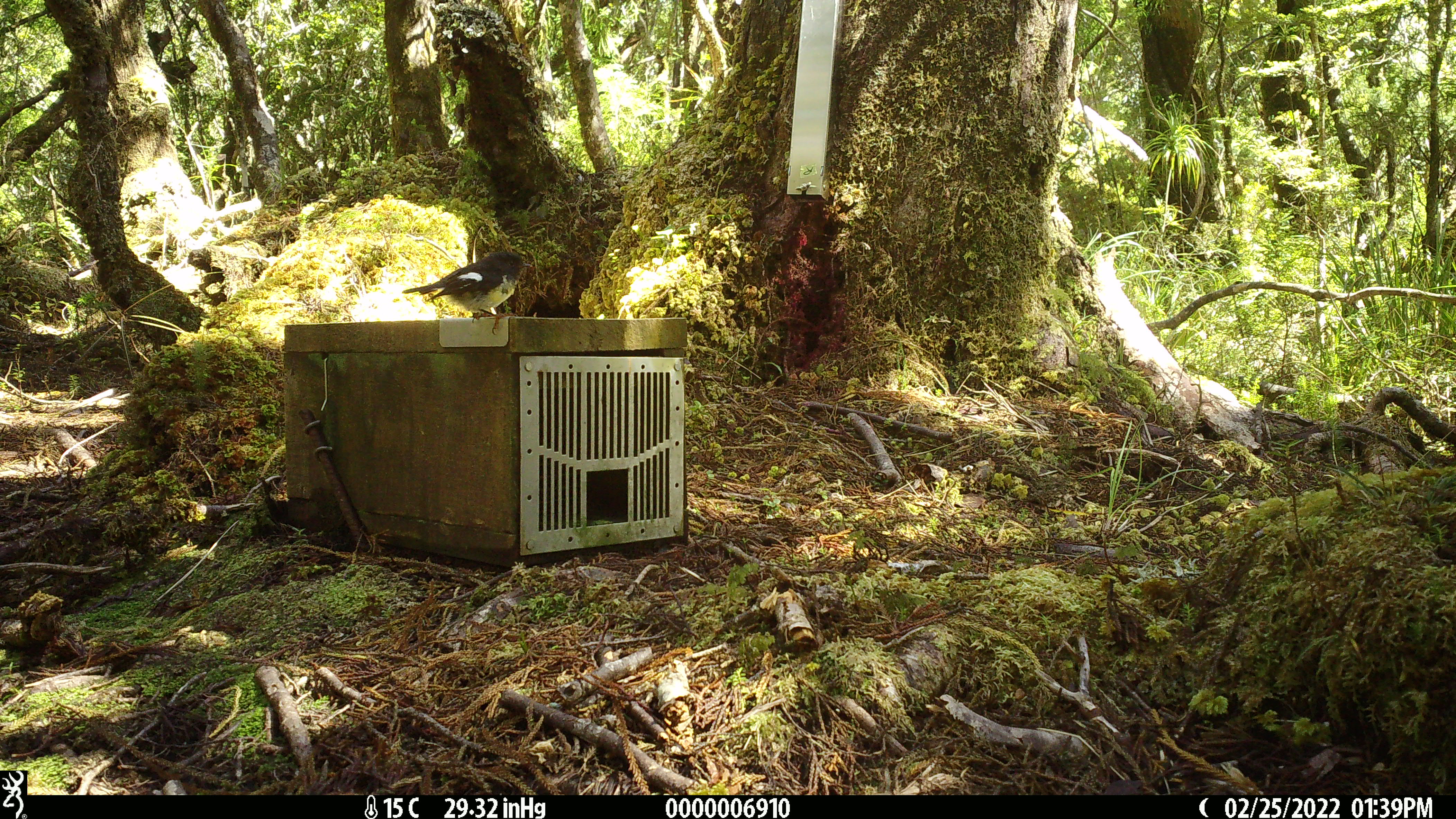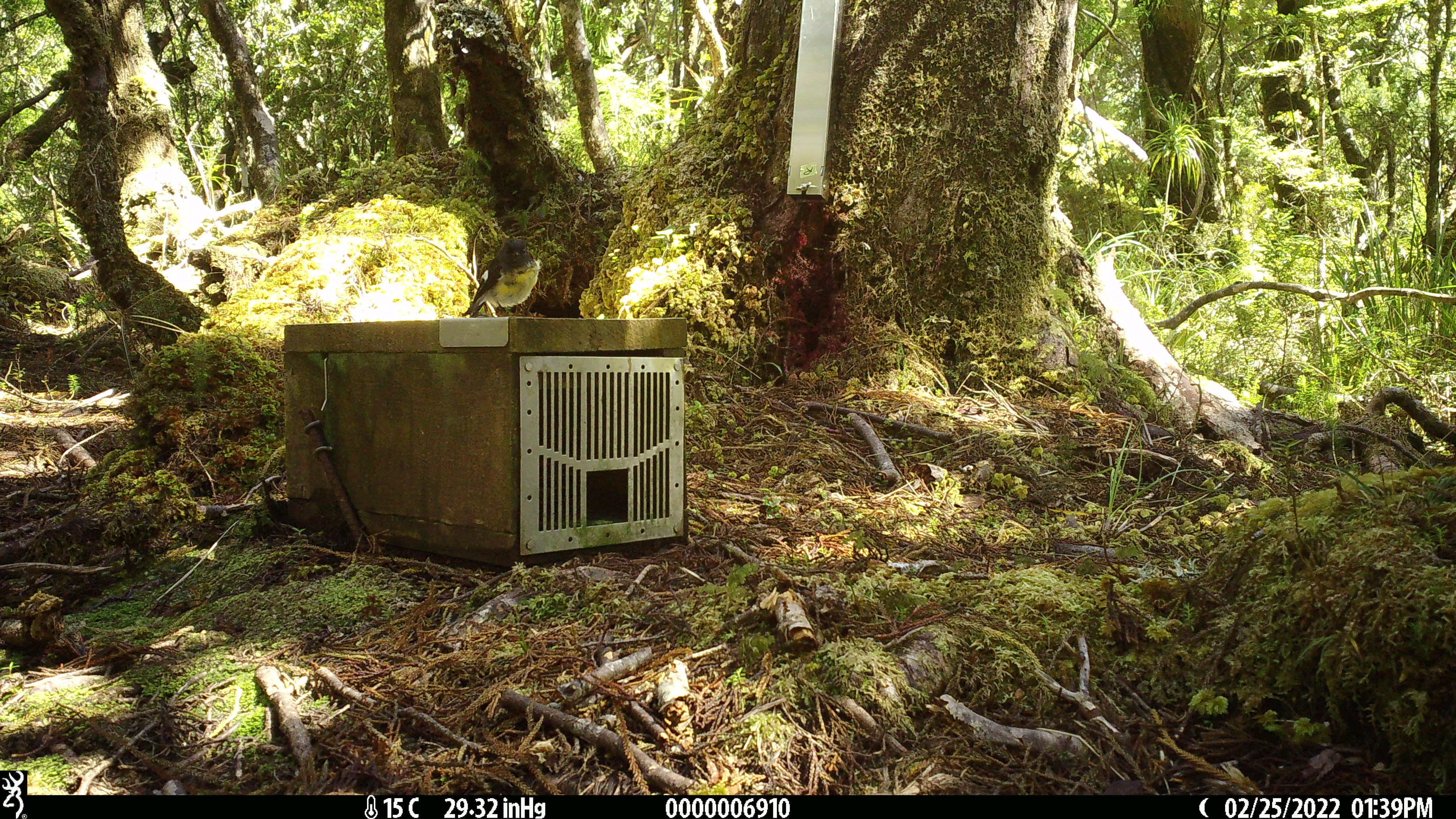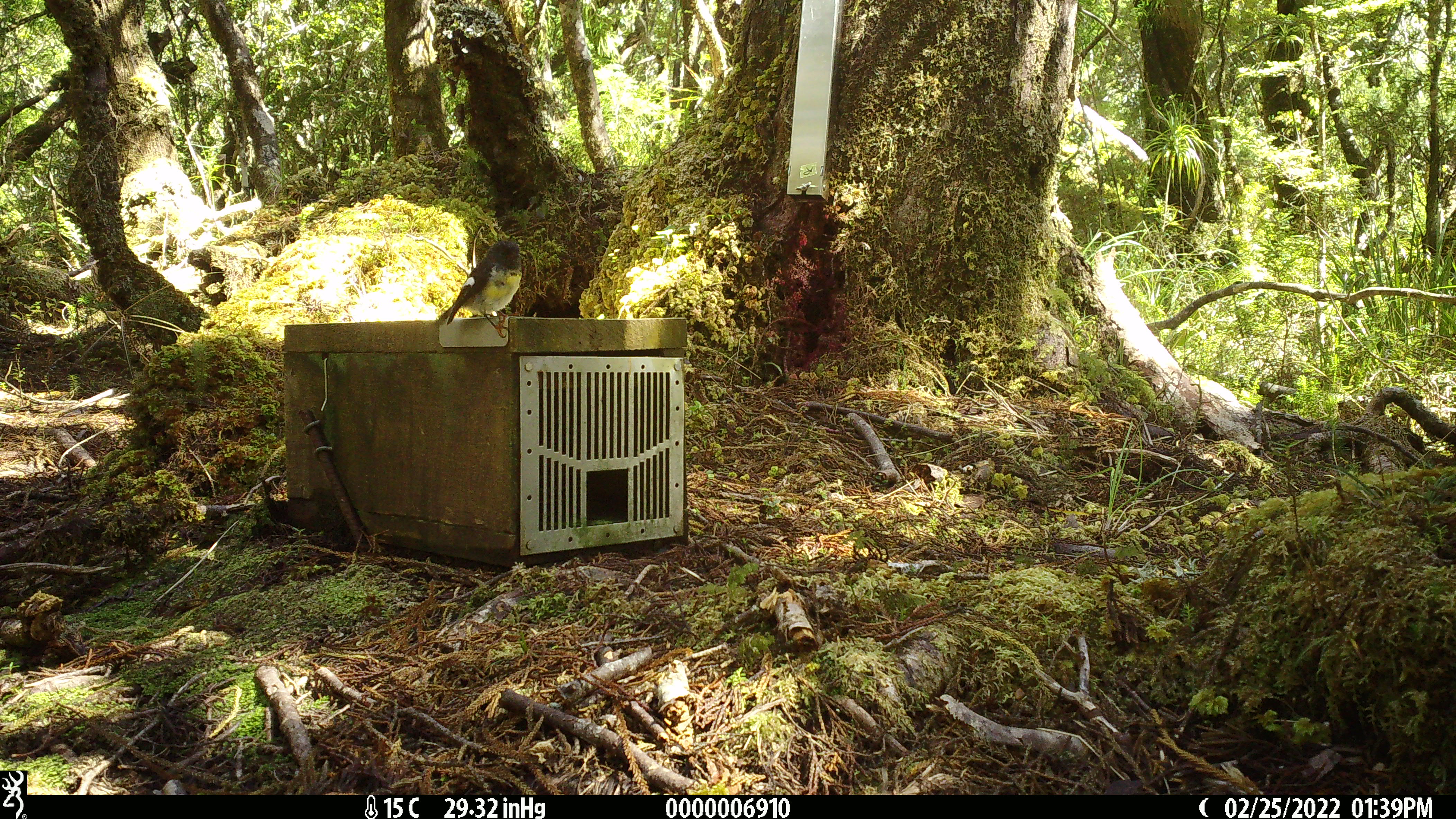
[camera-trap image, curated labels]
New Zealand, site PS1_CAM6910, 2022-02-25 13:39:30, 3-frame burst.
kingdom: Animalia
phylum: Chordata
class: Aves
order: Passeriformes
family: Petroicidae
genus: Petroica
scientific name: Petroica macrocephala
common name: tomtit